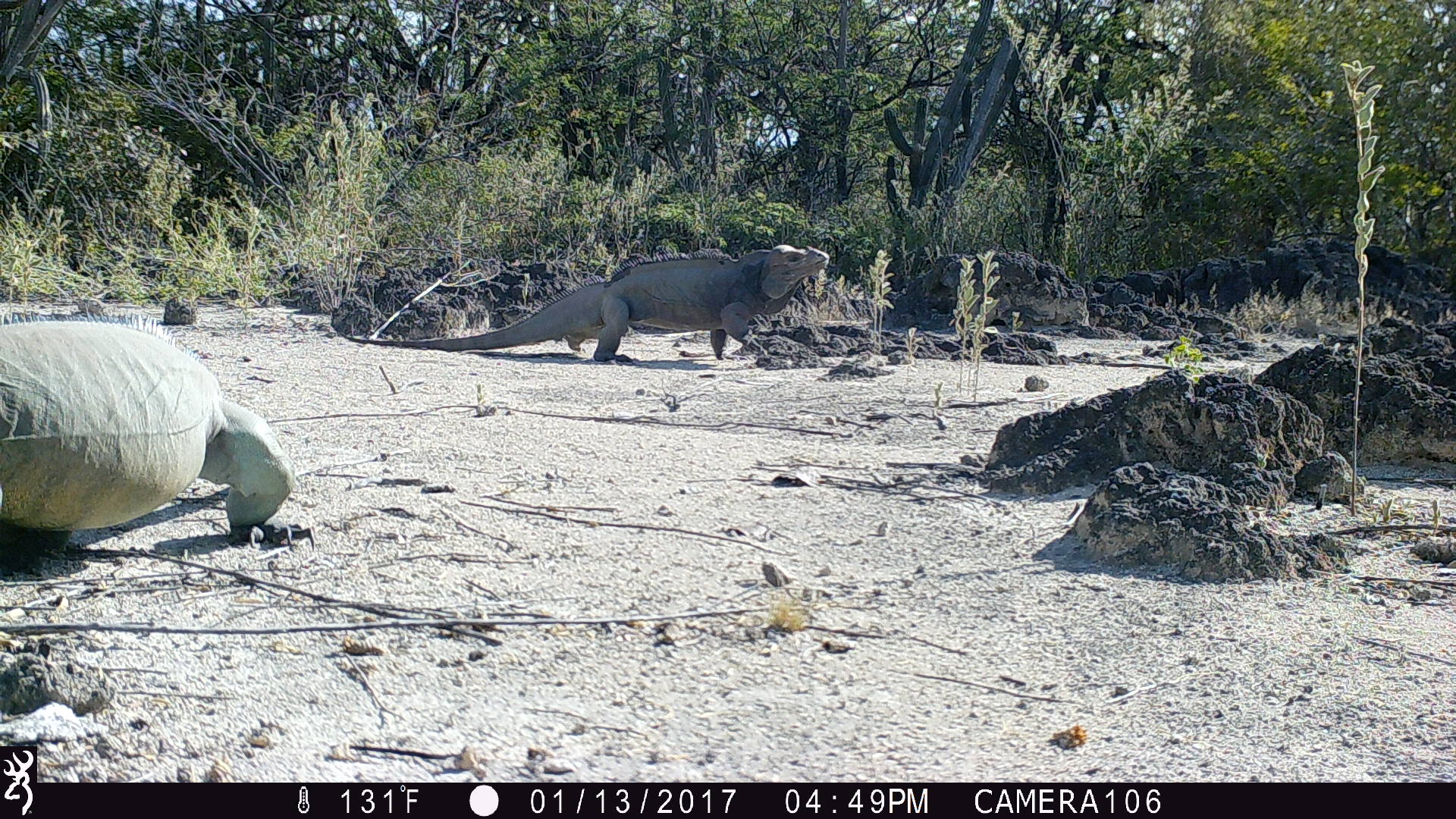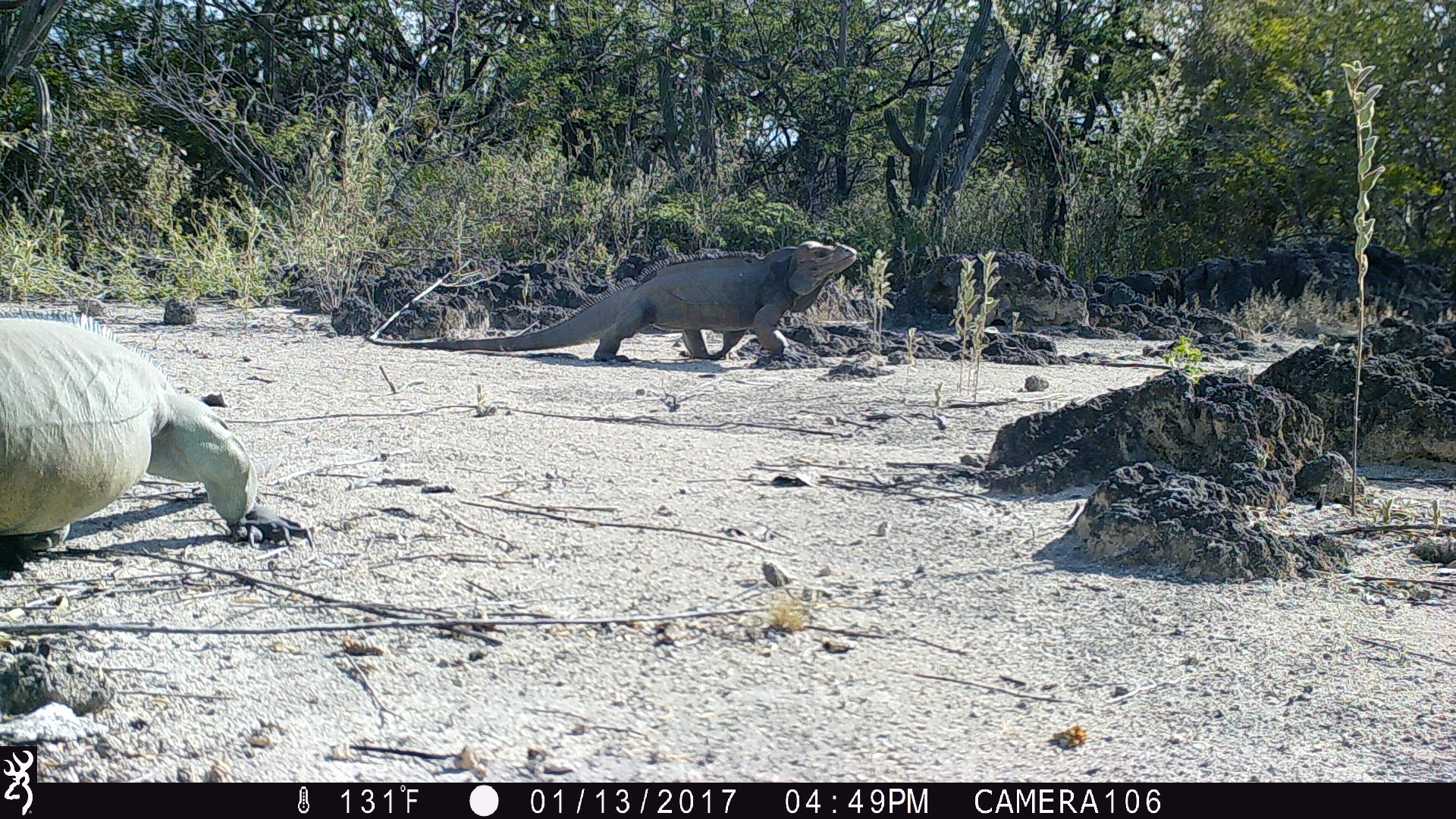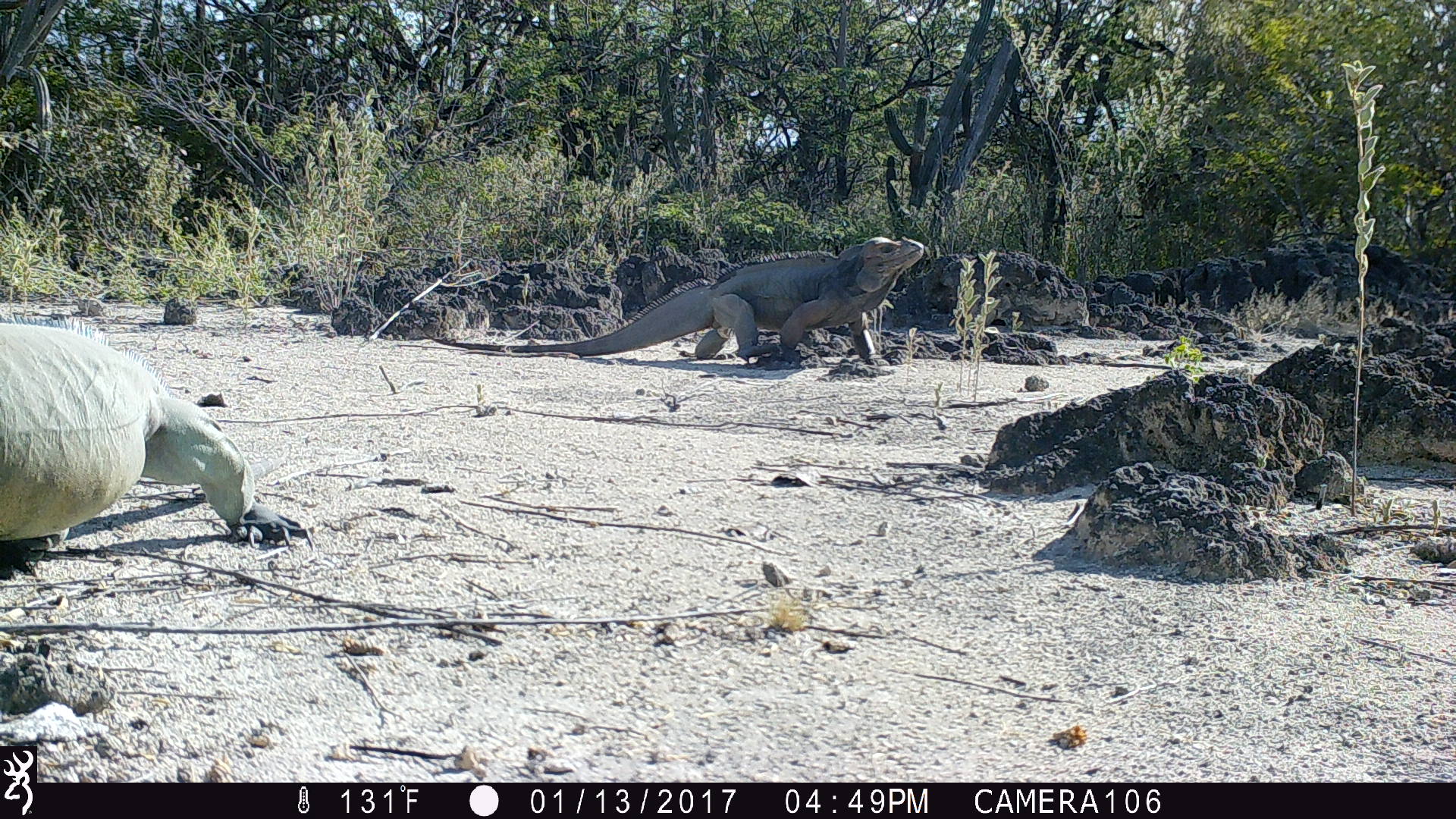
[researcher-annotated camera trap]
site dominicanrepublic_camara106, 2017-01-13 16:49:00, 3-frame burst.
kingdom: Animalia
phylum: Chordata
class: Reptilia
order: Squamata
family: Iguanidae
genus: Iguana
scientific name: Iguana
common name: typical iguanas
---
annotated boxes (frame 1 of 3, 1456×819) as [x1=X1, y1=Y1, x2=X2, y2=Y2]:
iguana: [x1=0, y1=310, x2=291, y2=546]; [x1=403, y1=241, x2=828, y2=363]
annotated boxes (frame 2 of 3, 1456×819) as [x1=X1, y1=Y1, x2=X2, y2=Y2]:
iguana: [x1=0, y1=316, x2=272, y2=556]; [x1=402, y1=239, x2=858, y2=366]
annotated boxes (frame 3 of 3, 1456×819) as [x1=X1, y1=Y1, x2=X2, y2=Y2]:
iguana: [x1=0, y1=317, x2=303, y2=552]; [x1=432, y1=234, x2=930, y2=363]